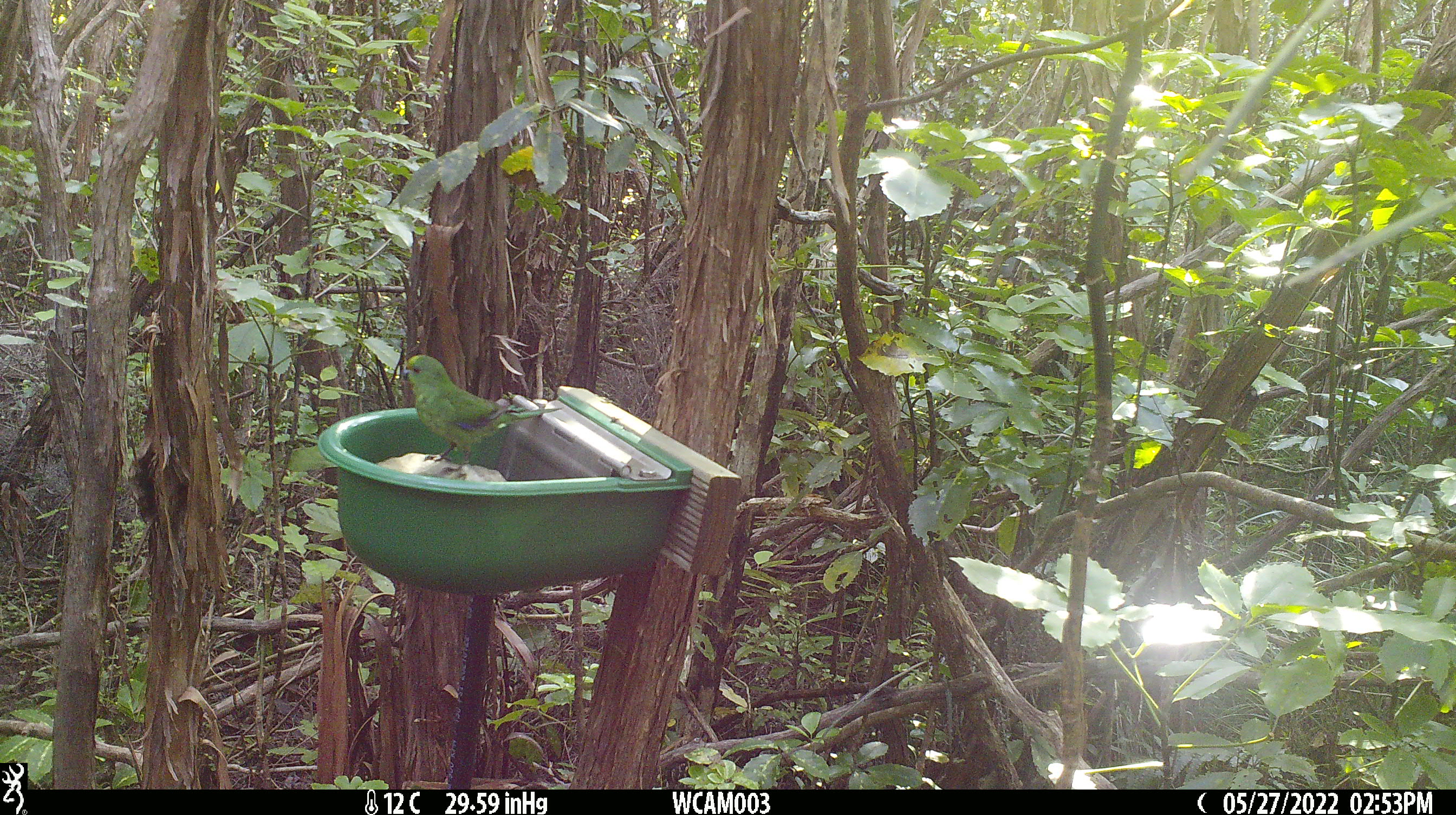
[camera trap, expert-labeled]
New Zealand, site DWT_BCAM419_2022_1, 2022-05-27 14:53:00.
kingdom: Animalia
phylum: Chordata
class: Aves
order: Psittaciformes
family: Psittaculidae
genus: Cyanoramphus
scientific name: Cyanoramphus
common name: parakeet